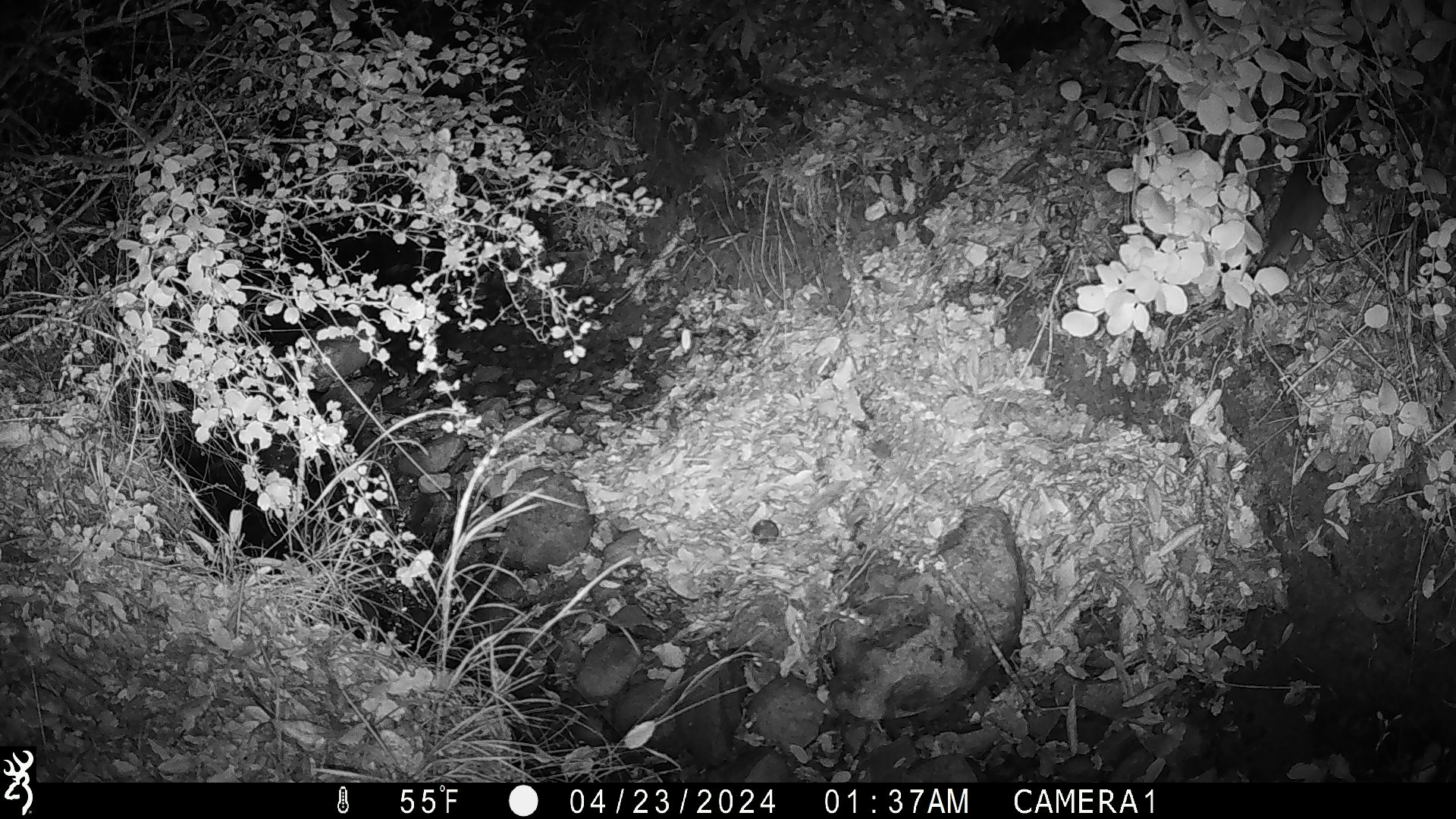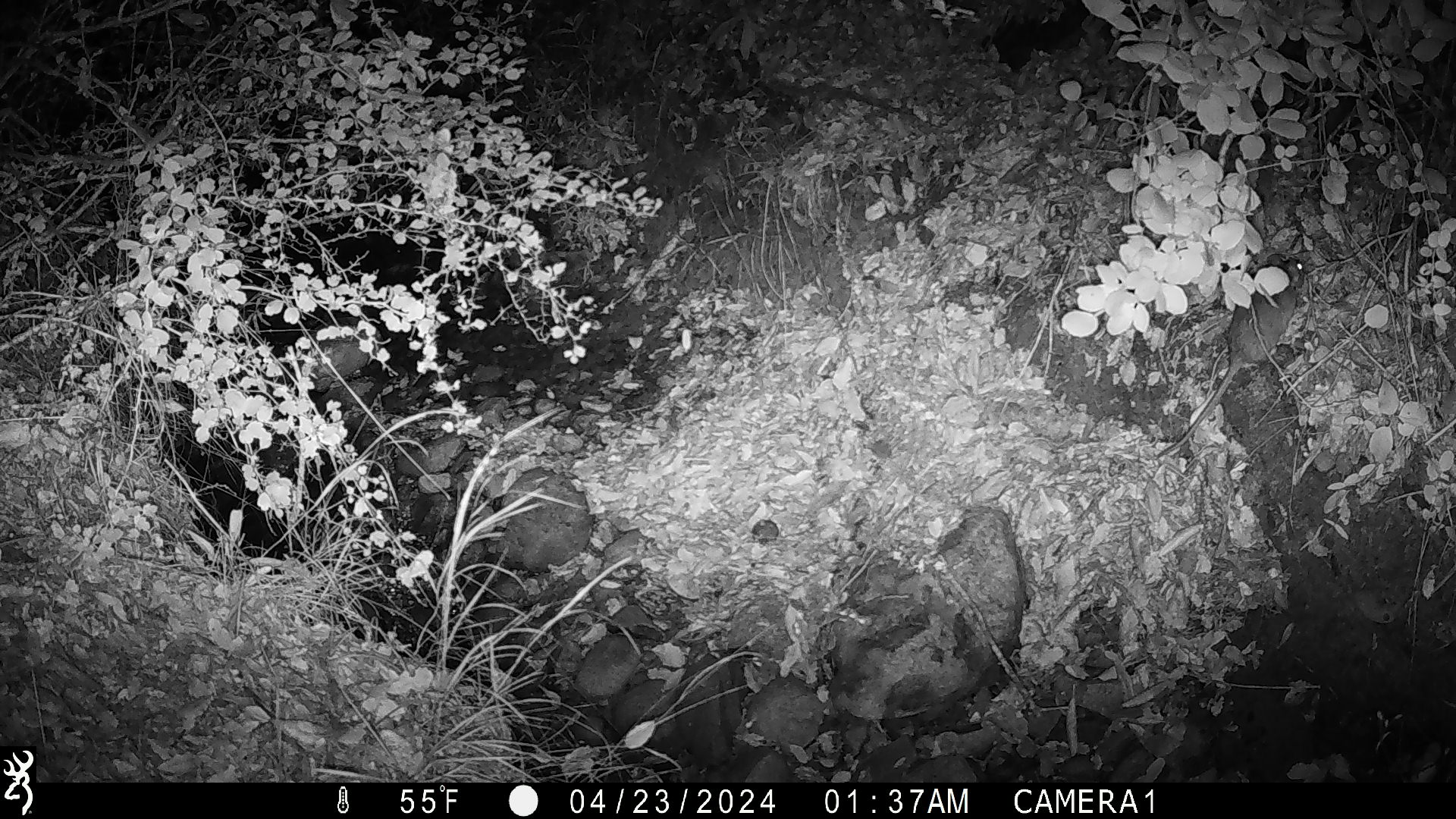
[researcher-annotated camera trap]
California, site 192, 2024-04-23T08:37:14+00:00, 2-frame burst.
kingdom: Animalia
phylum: Chordata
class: Mammalia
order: Rodentia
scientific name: Rodentia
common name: mouse or rat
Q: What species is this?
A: Mouse or rat (Rodentia).